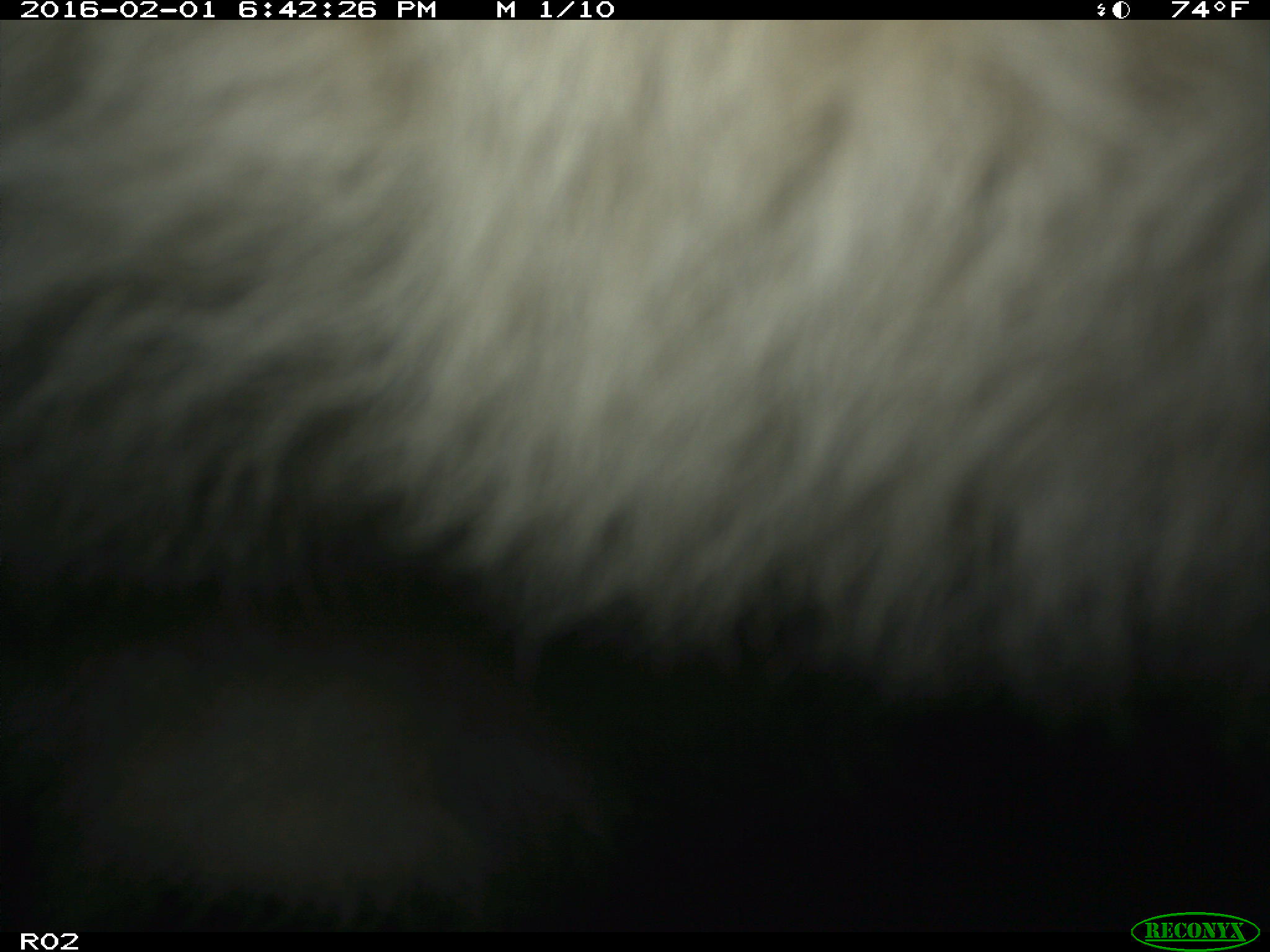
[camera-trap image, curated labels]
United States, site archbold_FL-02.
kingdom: Animalia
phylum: Chordata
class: Mammalia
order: Artiodactyla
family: Bovidae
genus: Bos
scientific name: Bos taurus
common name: domestic cow